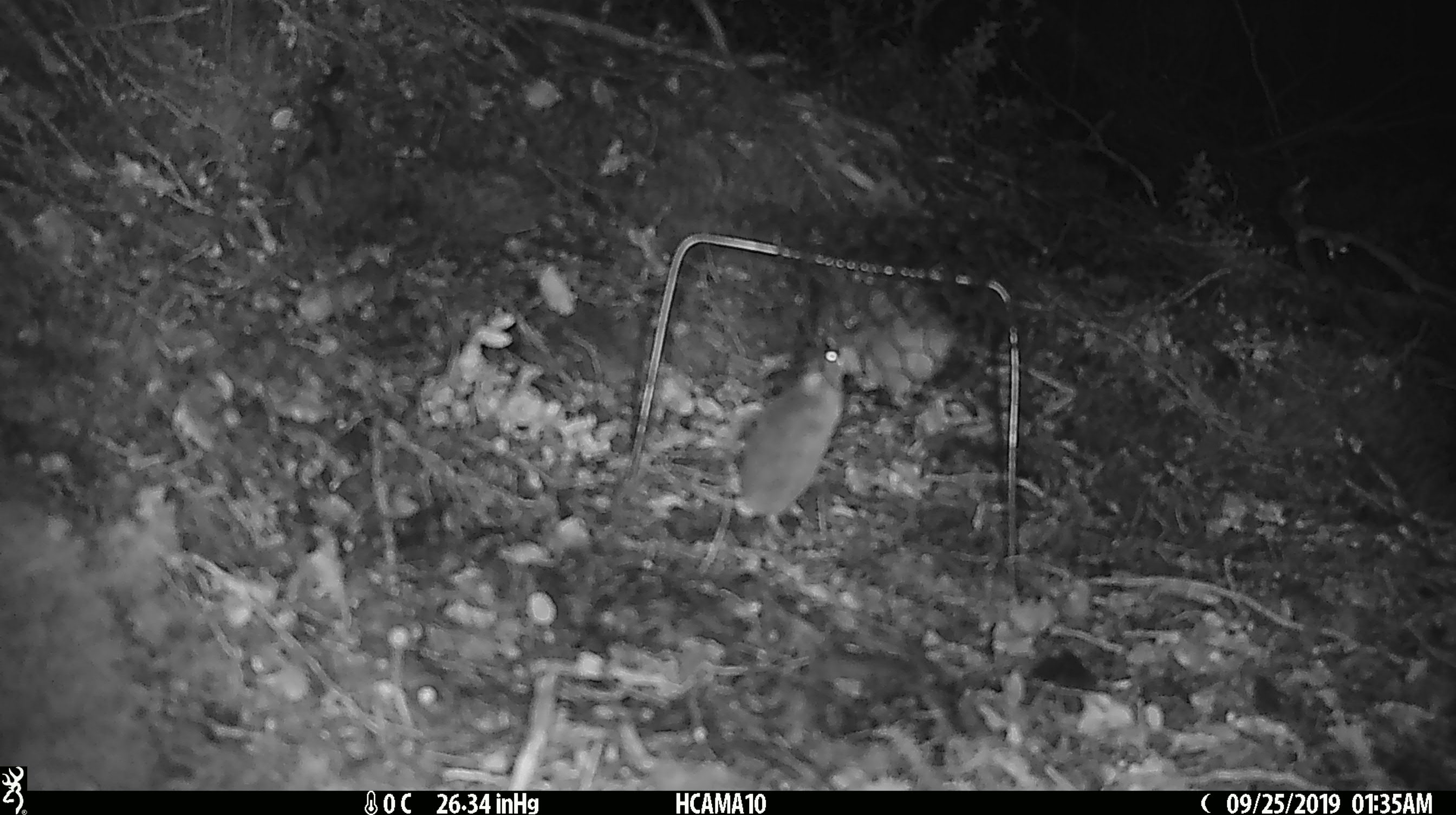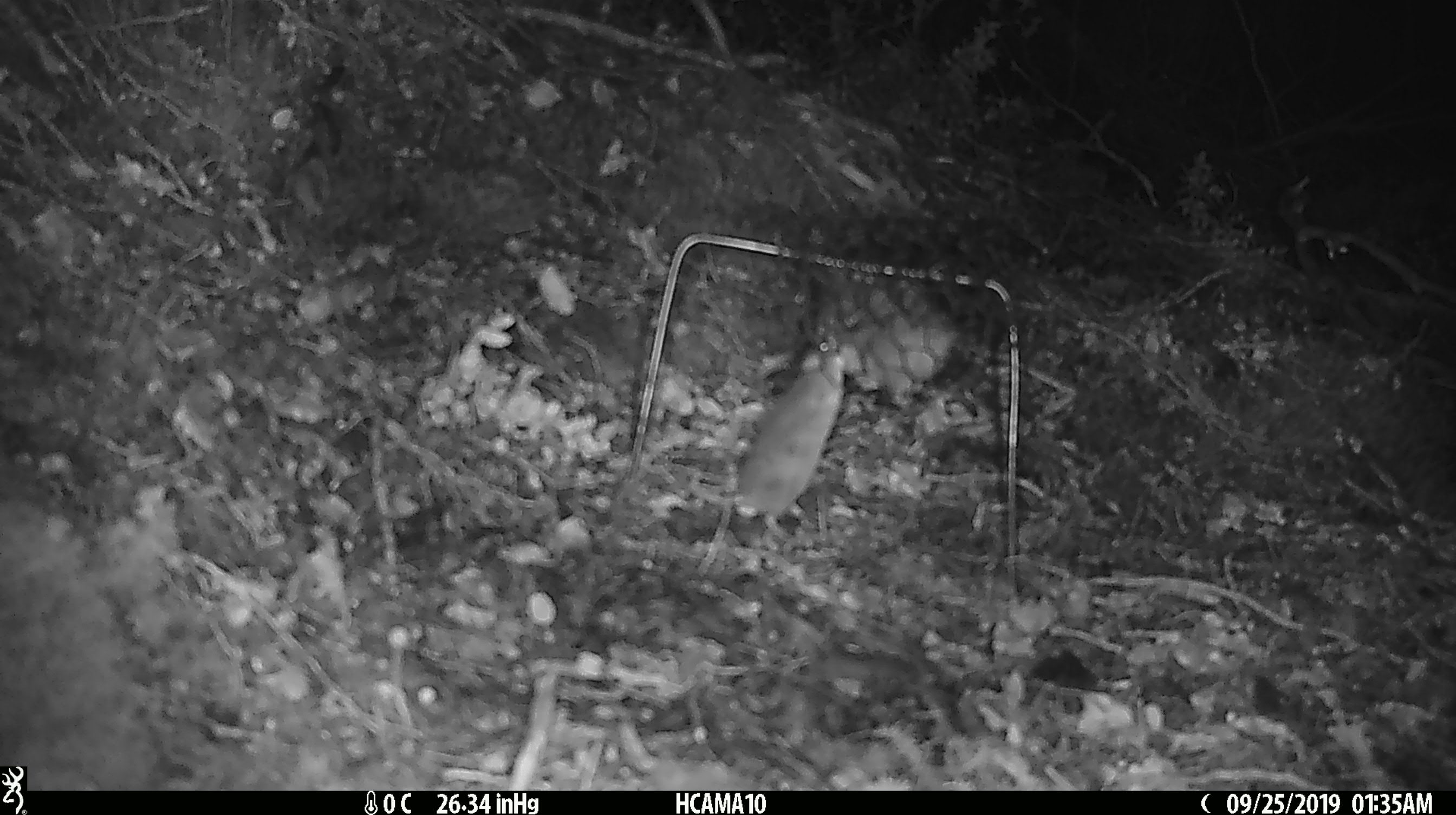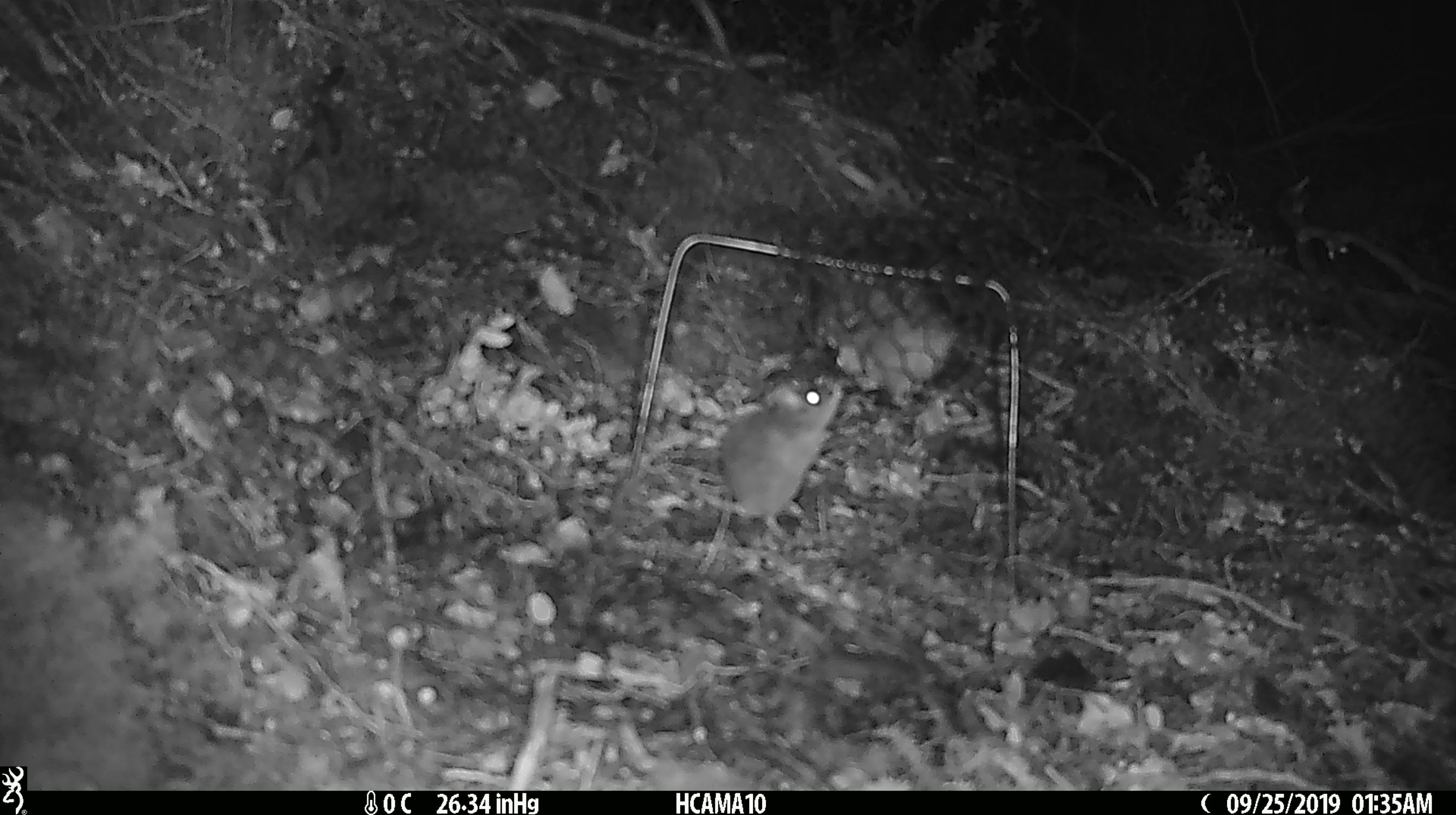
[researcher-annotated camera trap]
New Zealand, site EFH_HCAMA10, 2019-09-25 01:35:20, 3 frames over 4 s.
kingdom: Animalia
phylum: Chordata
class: Mammalia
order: Rodentia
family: Muridae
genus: Mus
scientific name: Mus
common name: mouse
Mouse (Mus).